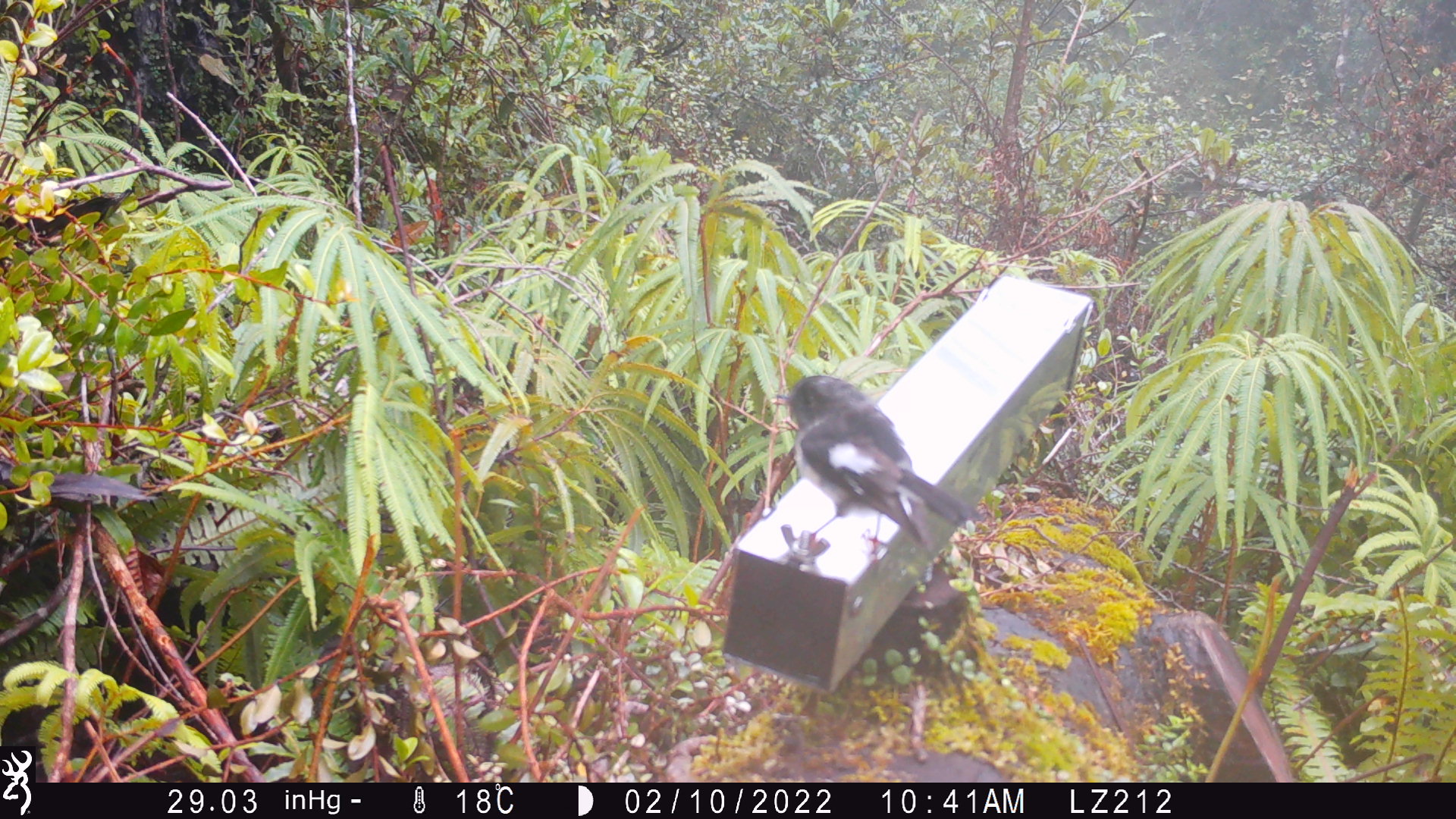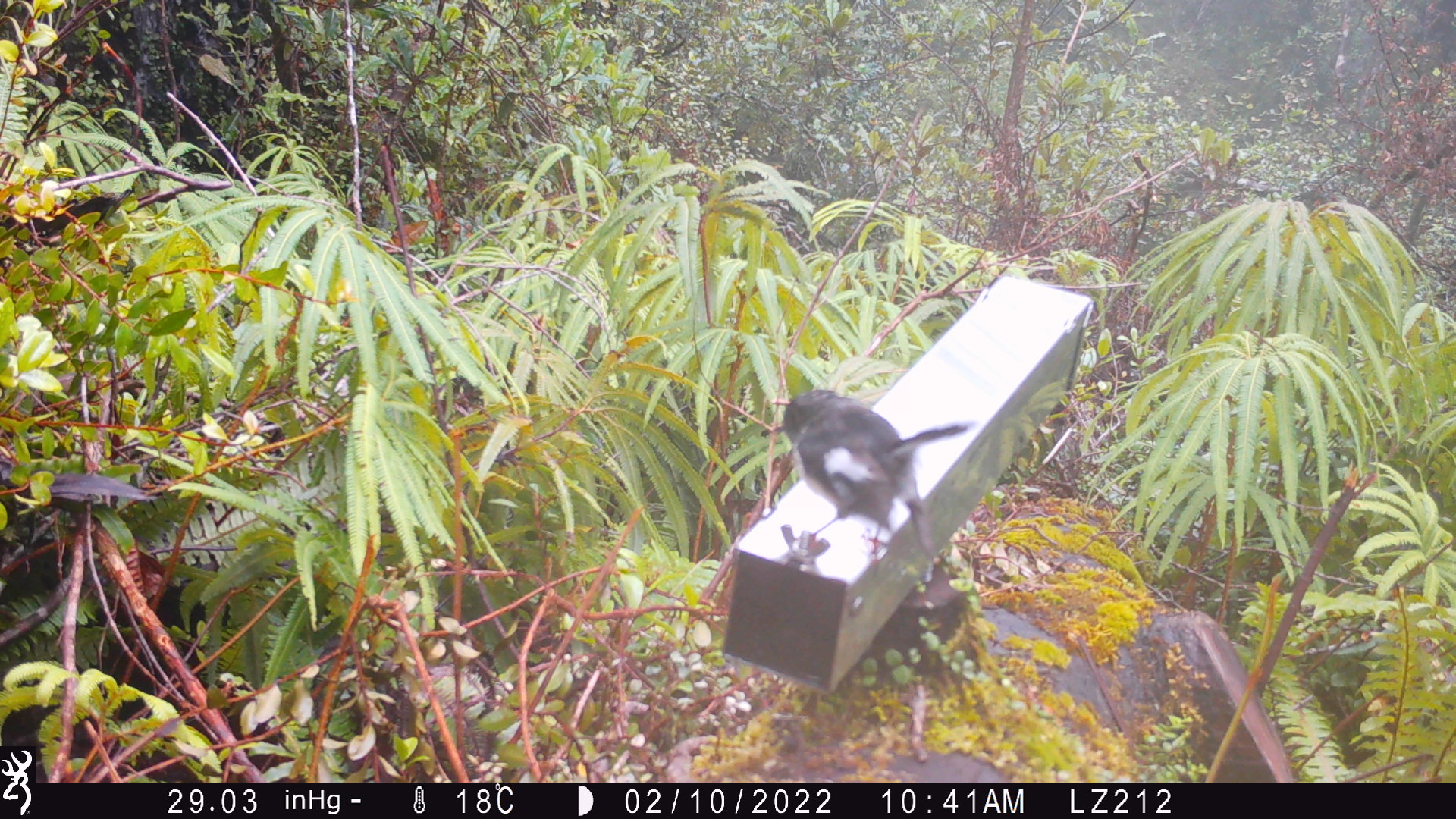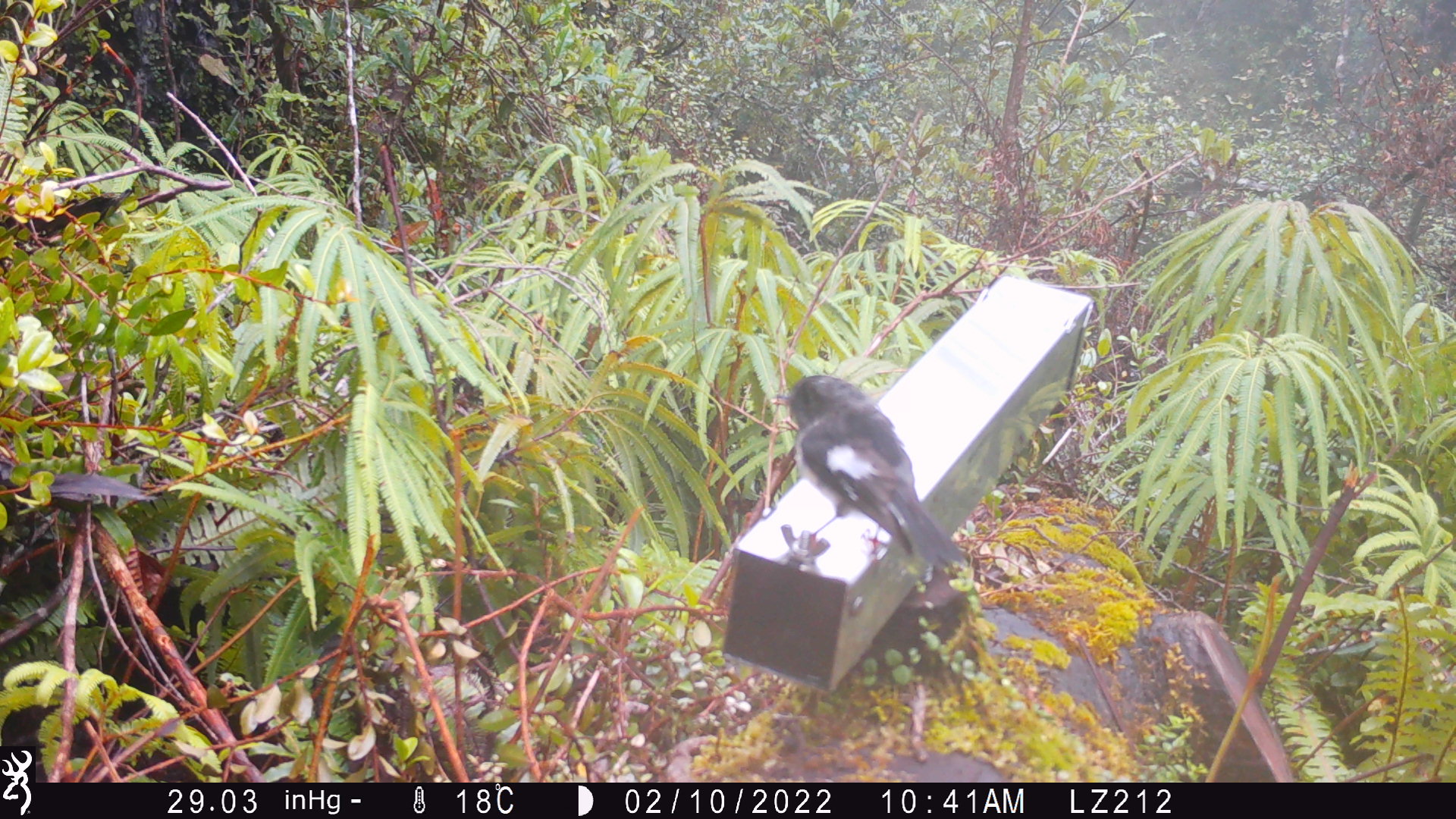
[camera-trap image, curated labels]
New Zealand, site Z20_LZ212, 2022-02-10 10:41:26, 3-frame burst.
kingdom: Animalia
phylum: Chordata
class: Aves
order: Passeriformes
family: Petroicidae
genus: Petroica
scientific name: Petroica macrocephala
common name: tomtit